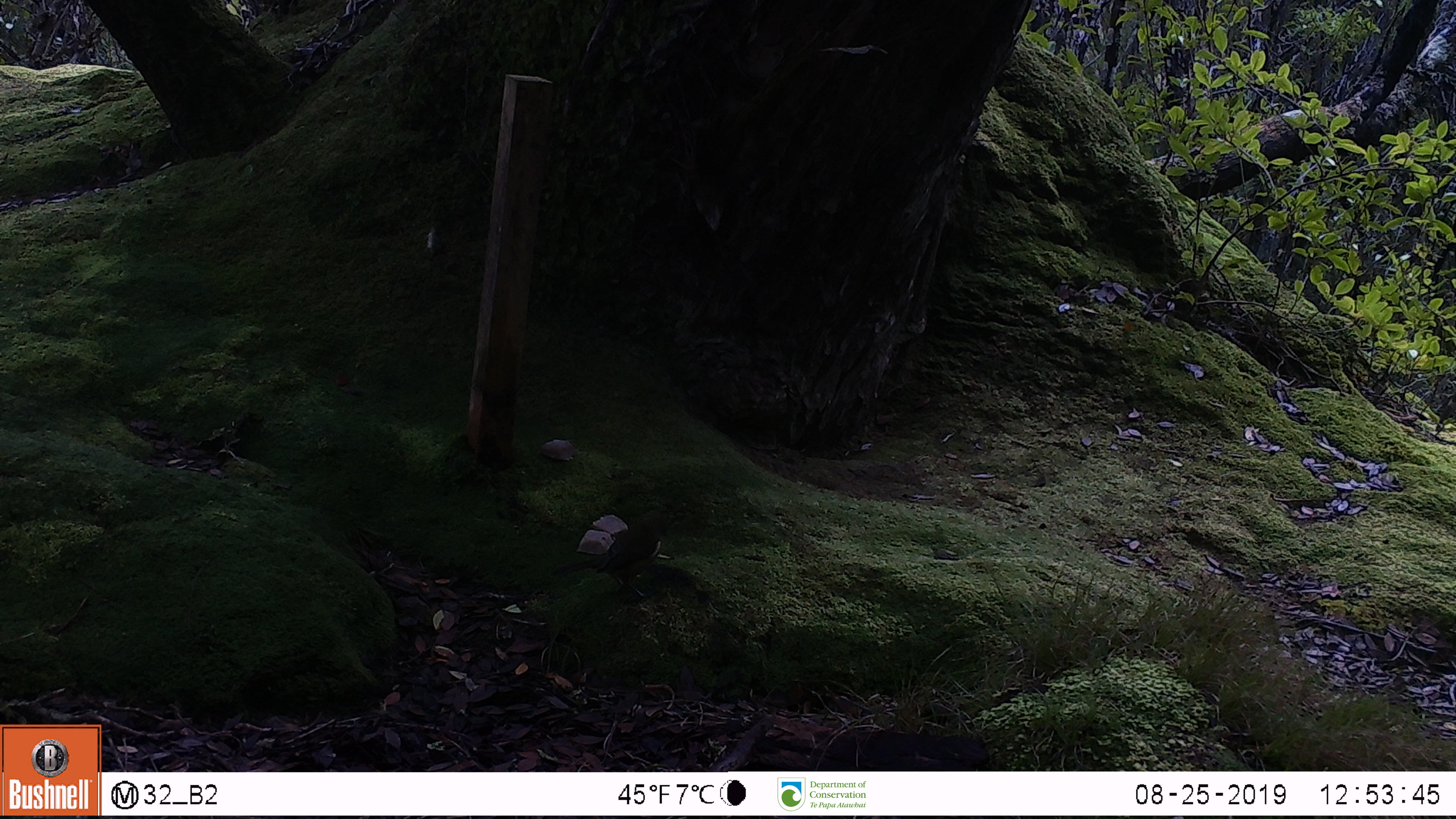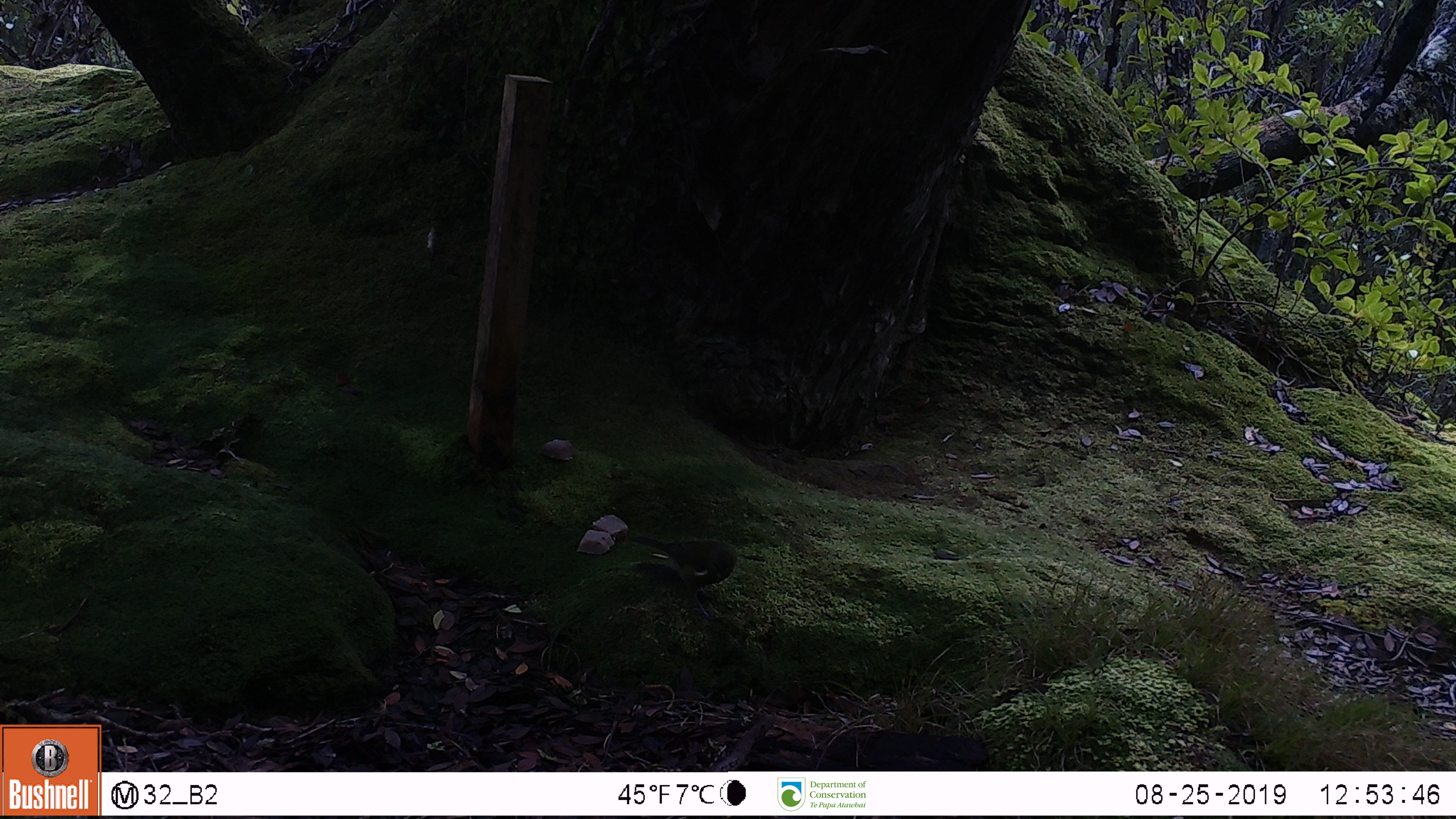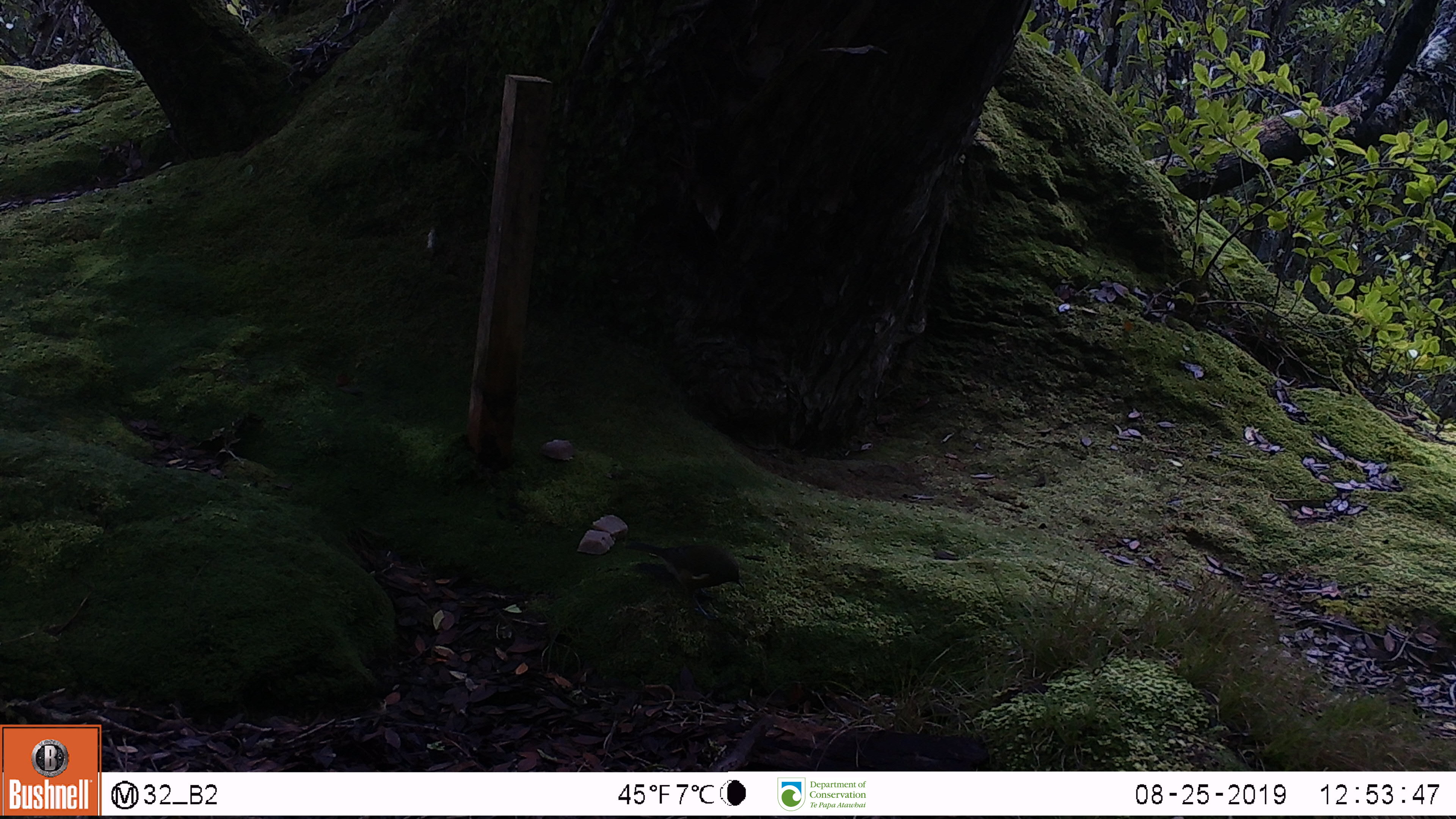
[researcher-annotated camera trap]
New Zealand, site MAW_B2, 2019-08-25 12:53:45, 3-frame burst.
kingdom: Animalia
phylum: Chordata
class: Aves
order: Passeriformes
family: Meliphagidae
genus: Anthornis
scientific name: Anthornis melanura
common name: new zealand bellbird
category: bellbird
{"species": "bellbird (new zealand bellbird) (Anthornis melanura)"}